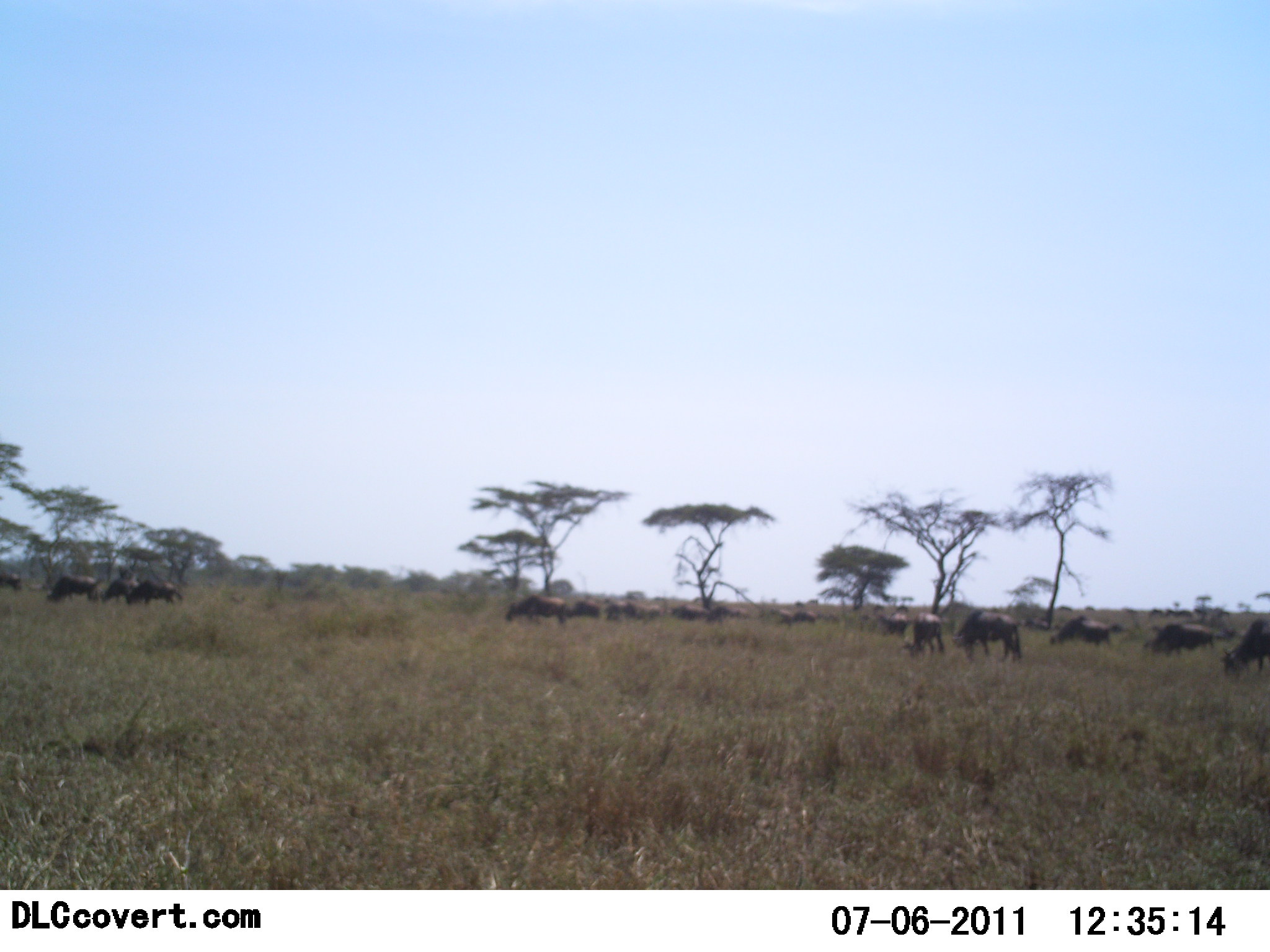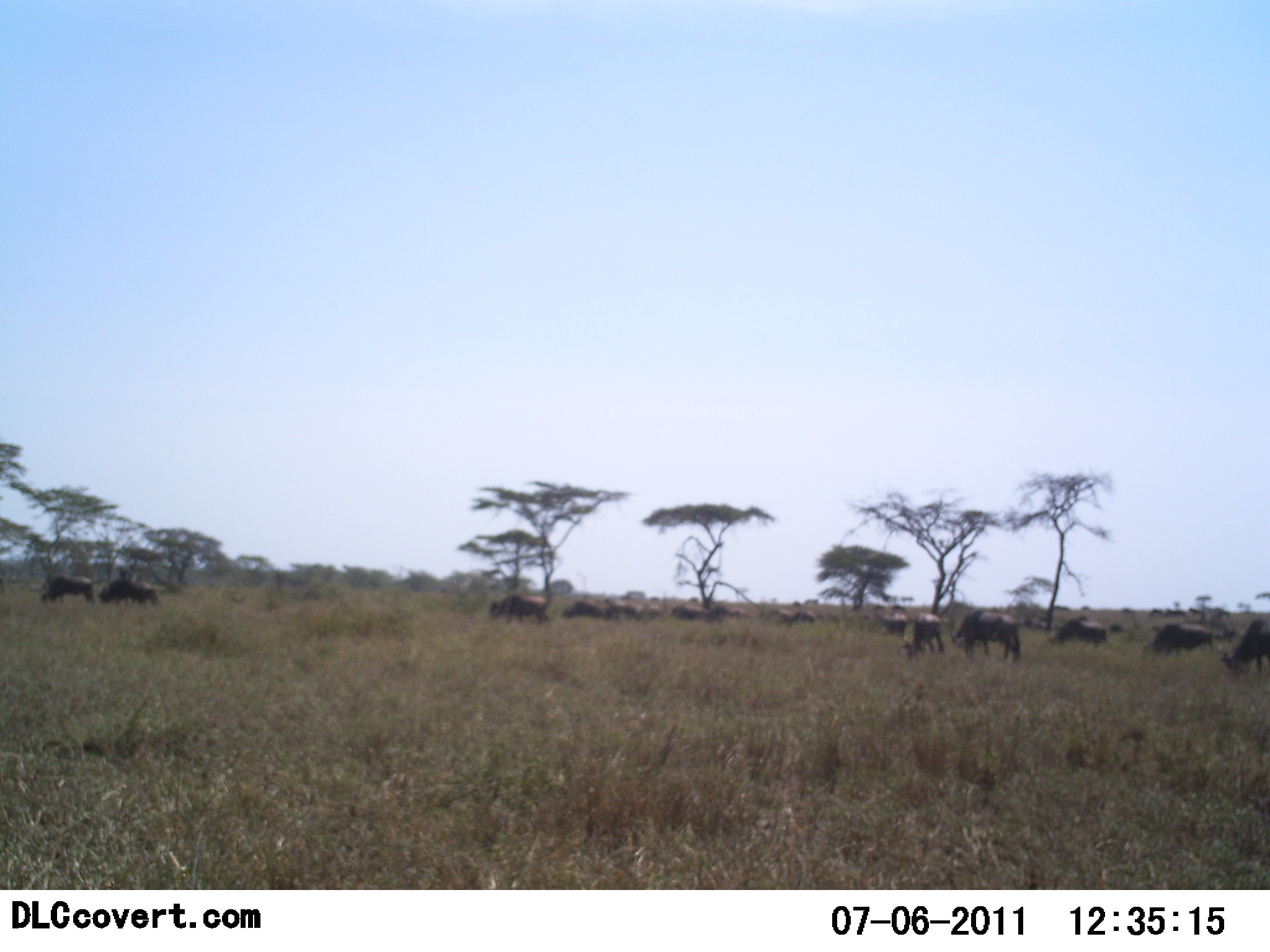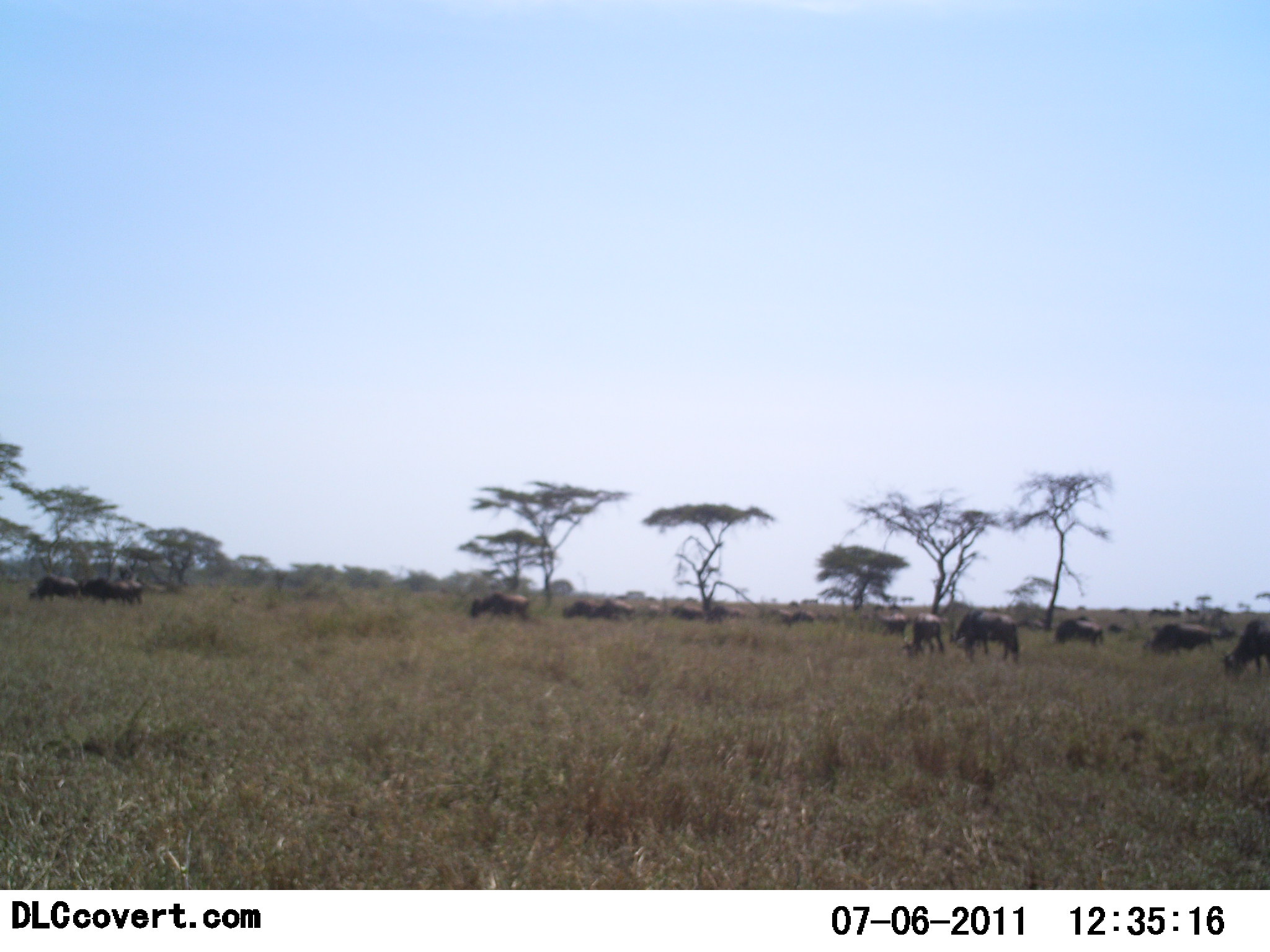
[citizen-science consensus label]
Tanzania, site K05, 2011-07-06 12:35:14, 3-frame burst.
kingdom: Animalia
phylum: Chordata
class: Mammalia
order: Artiodactyla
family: Bovidae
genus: Connochaetes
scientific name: Connochaetes taurinus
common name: blue wildebeest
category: wildebeest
Wildebeest (blue wildebeest) (Connochaetes taurinus), count 11-50. Behavior (volunteer vote fractions): standing 36%, resting 0%, moving 79%, interacting 0%. Young present (vote fraction): 0%. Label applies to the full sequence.